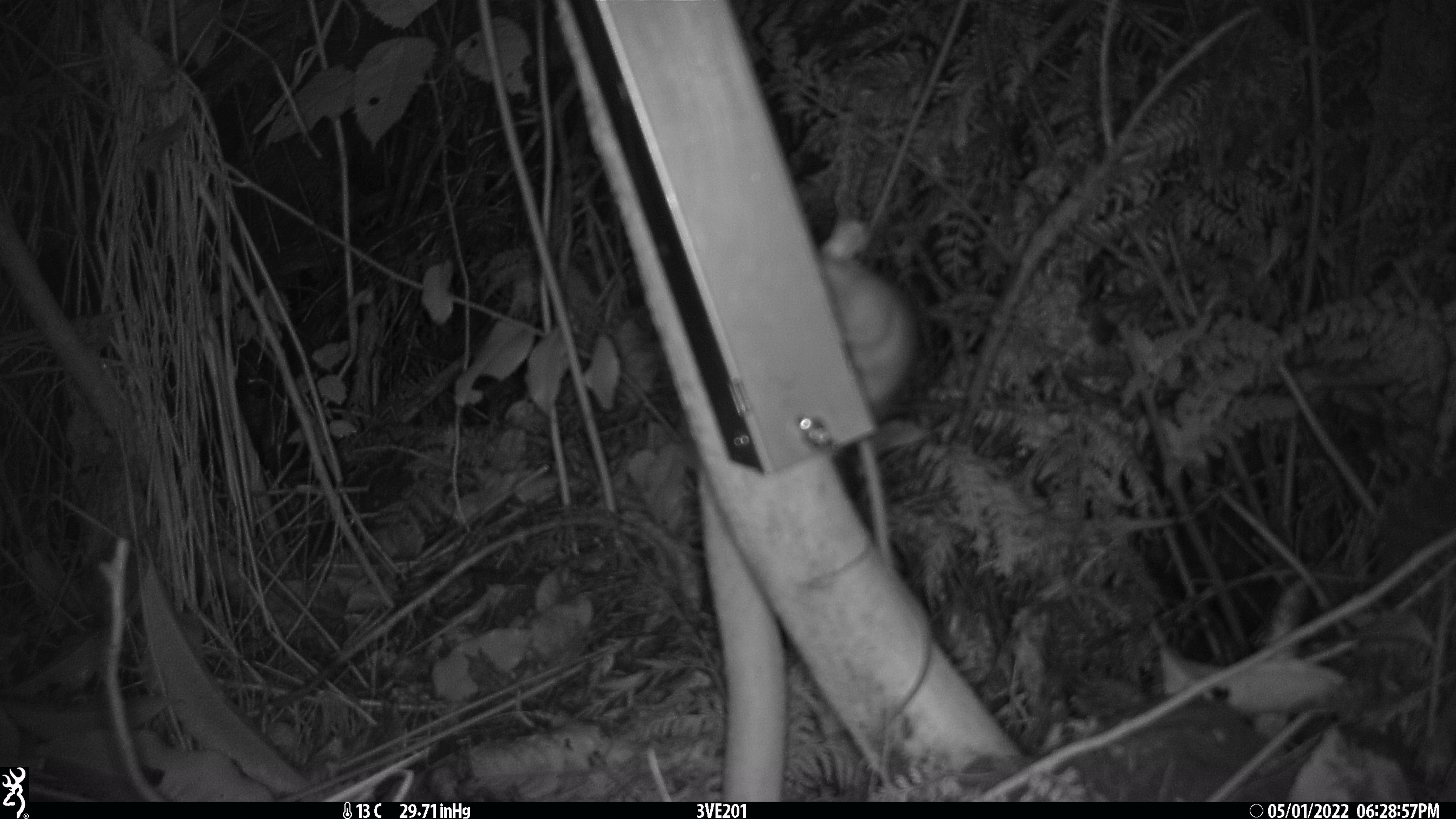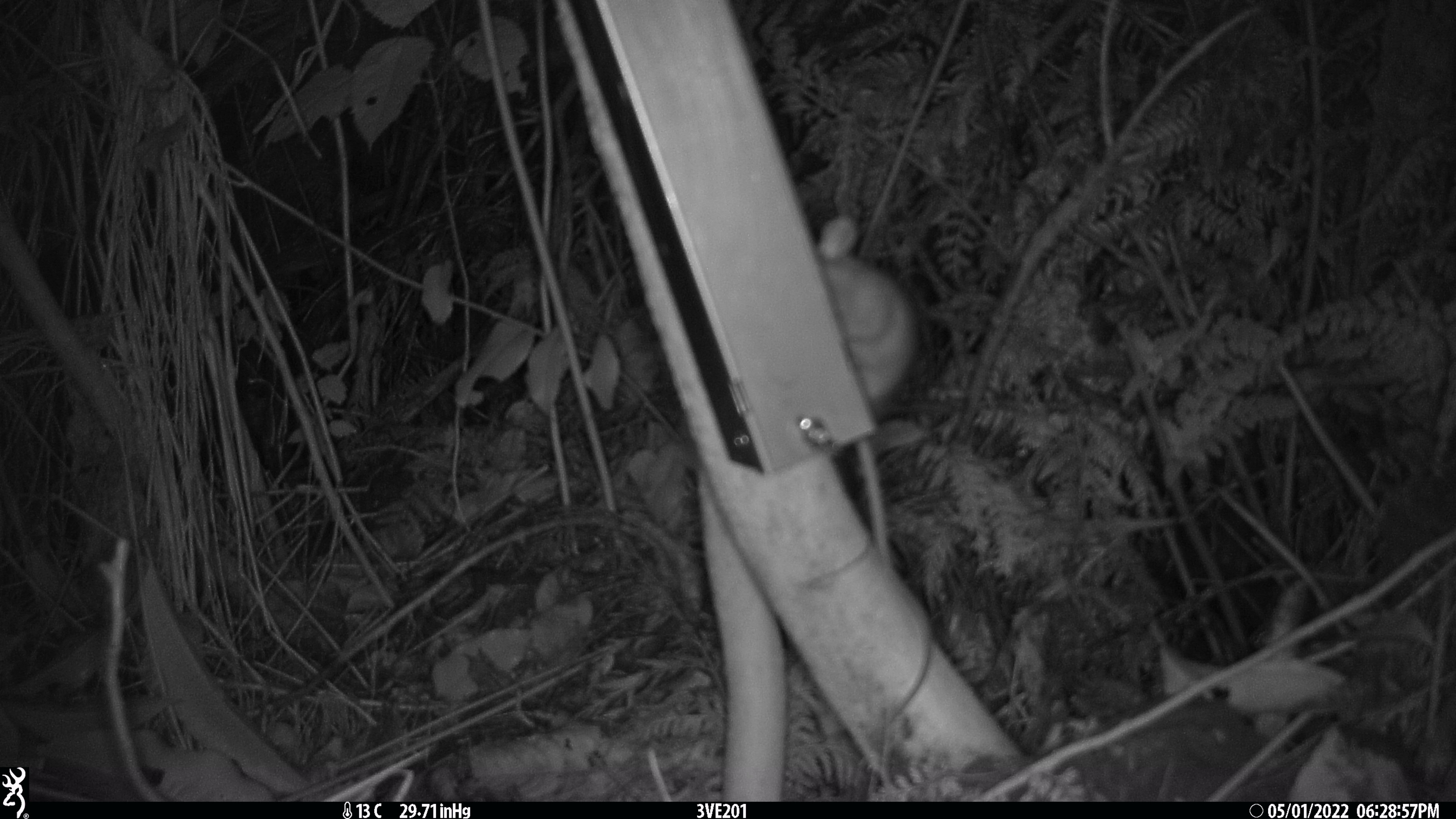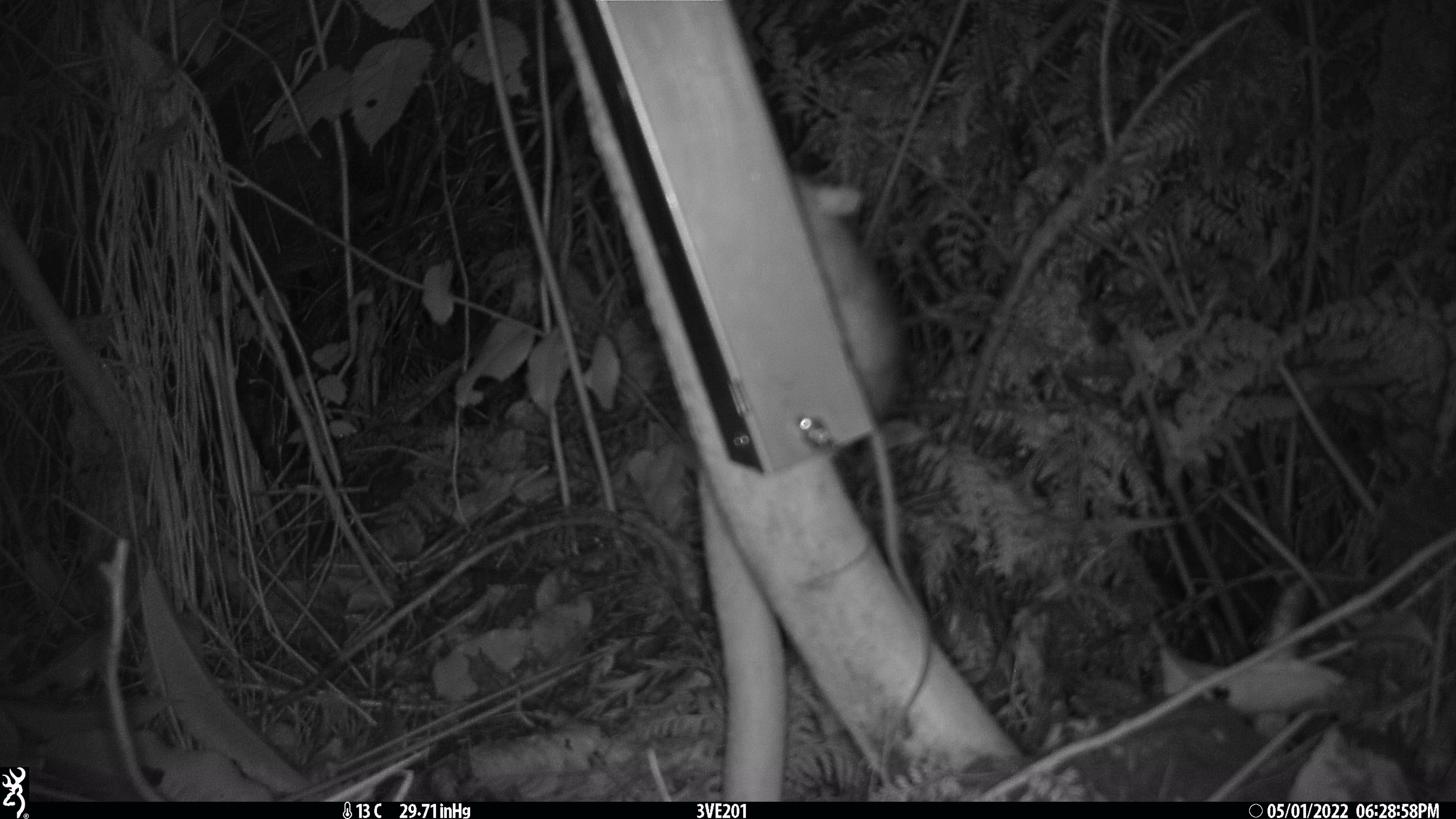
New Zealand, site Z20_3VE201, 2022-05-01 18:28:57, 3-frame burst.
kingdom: Animalia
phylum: Chordata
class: Mammalia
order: Rodentia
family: Muridae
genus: Rattus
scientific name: Rattus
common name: rat